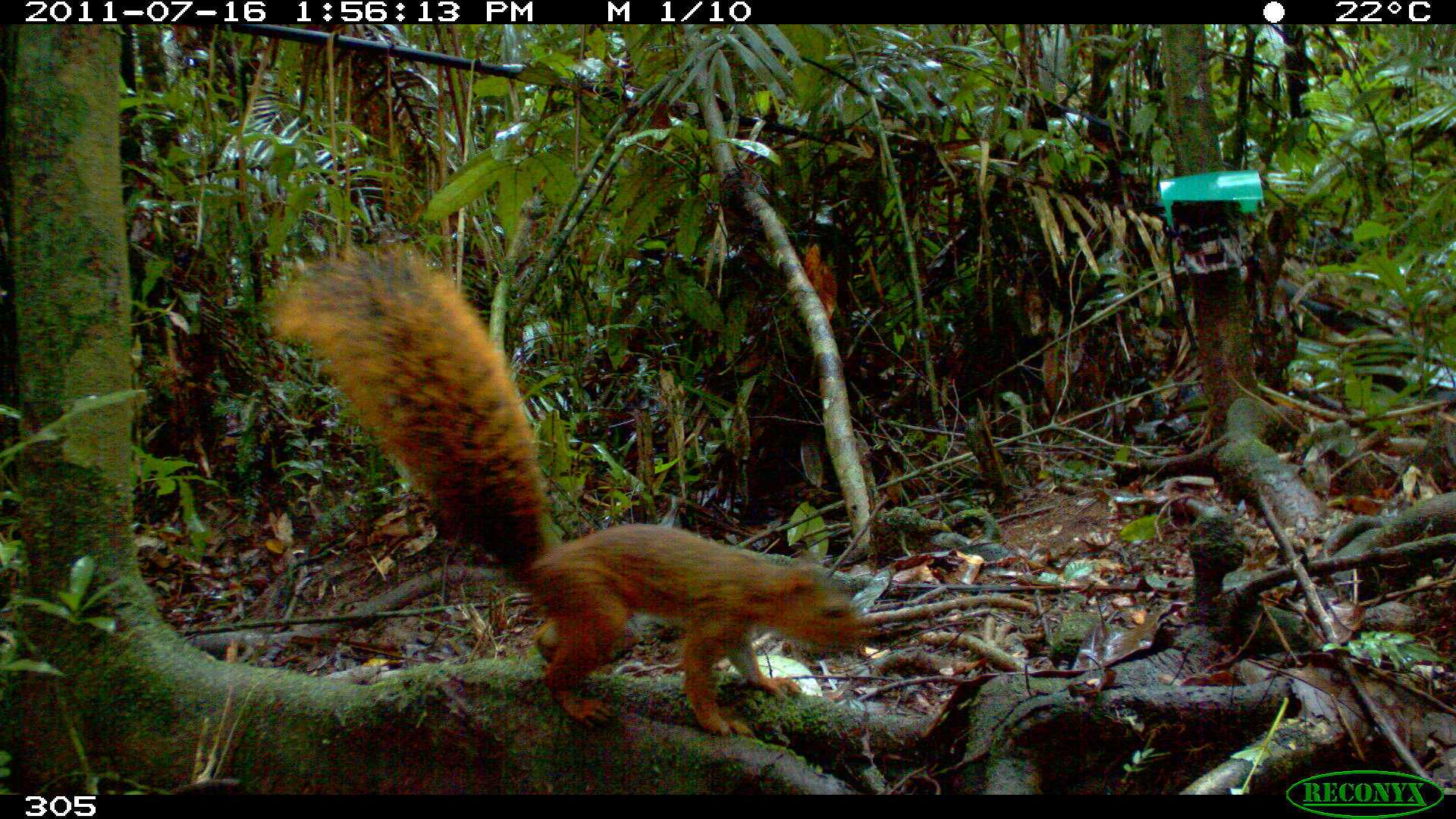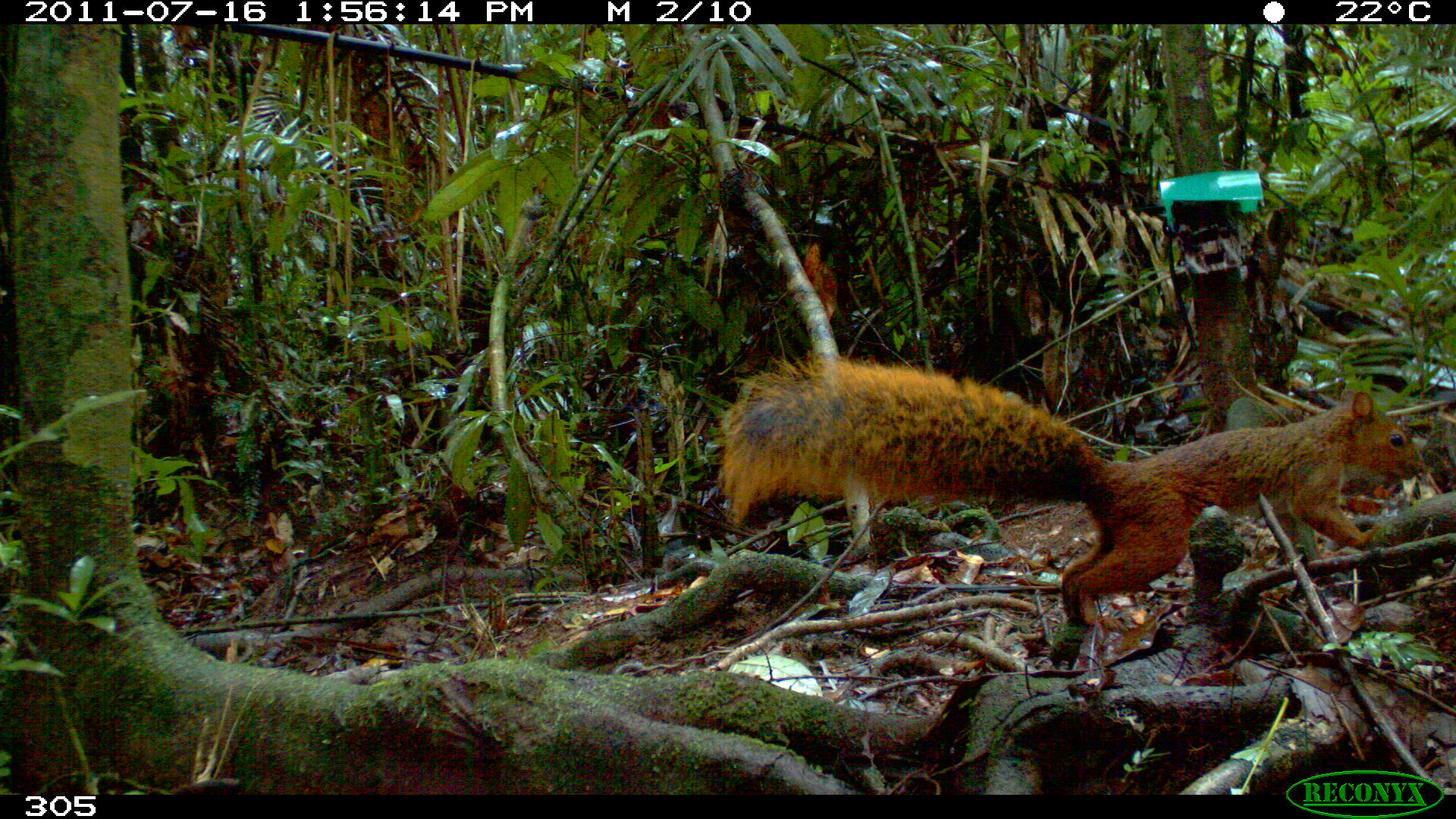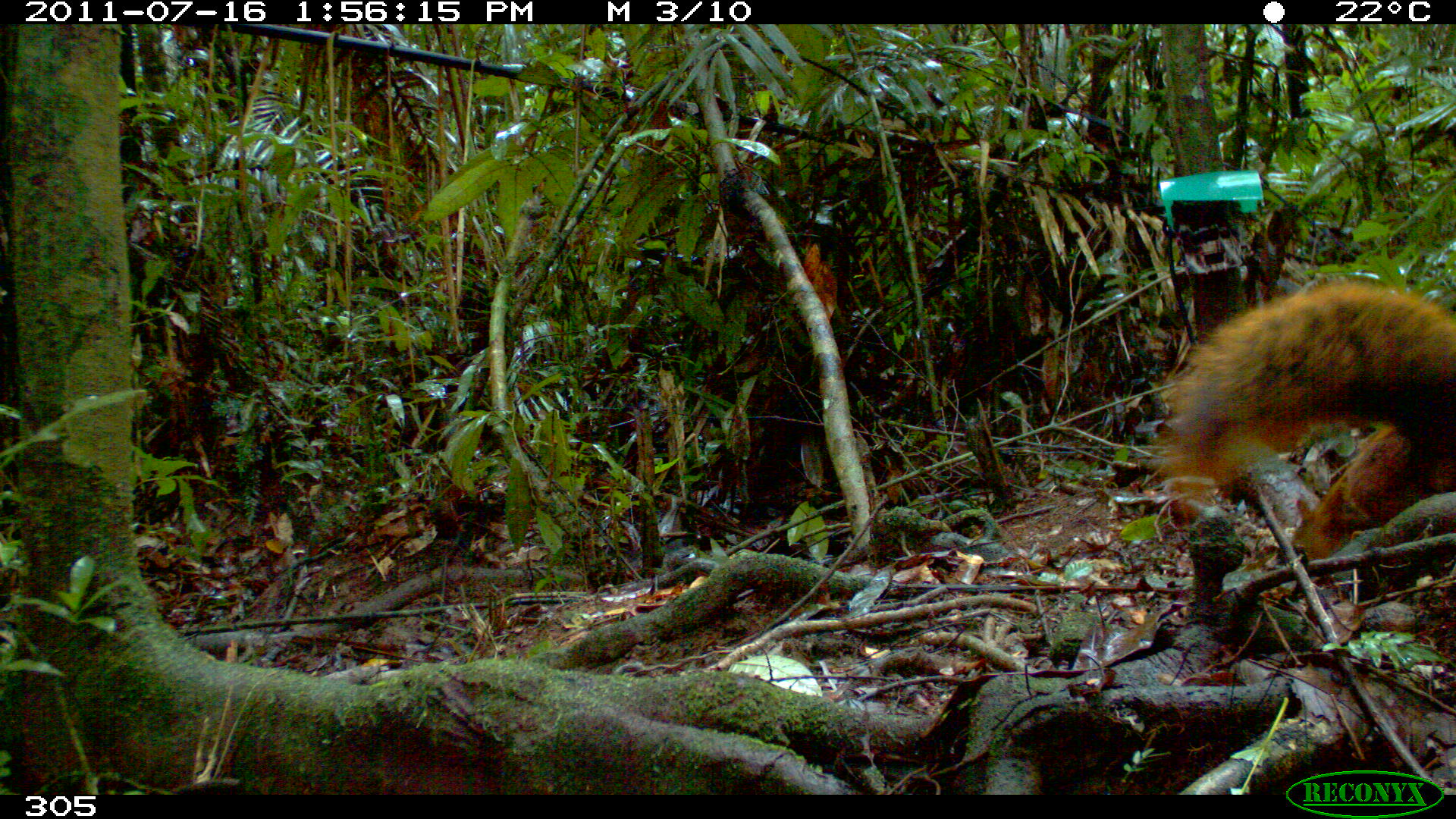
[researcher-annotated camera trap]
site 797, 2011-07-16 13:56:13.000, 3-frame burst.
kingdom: Animalia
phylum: Chordata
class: Mammalia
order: Rodentia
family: Sciuridae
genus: Sciurus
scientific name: Sciurus spadiceus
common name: southern amazon red squirrel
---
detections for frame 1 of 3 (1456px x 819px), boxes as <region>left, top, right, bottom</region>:
sciurus spadiceus: <region>272, 232, 863, 736</region>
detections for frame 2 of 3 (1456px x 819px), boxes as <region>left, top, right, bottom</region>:
sciurus spadiceus: <region>712, 343, 1424, 628</region>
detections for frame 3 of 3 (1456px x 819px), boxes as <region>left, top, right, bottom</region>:
sciurus spadiceus: <region>1141, 273, 1456, 561</region>